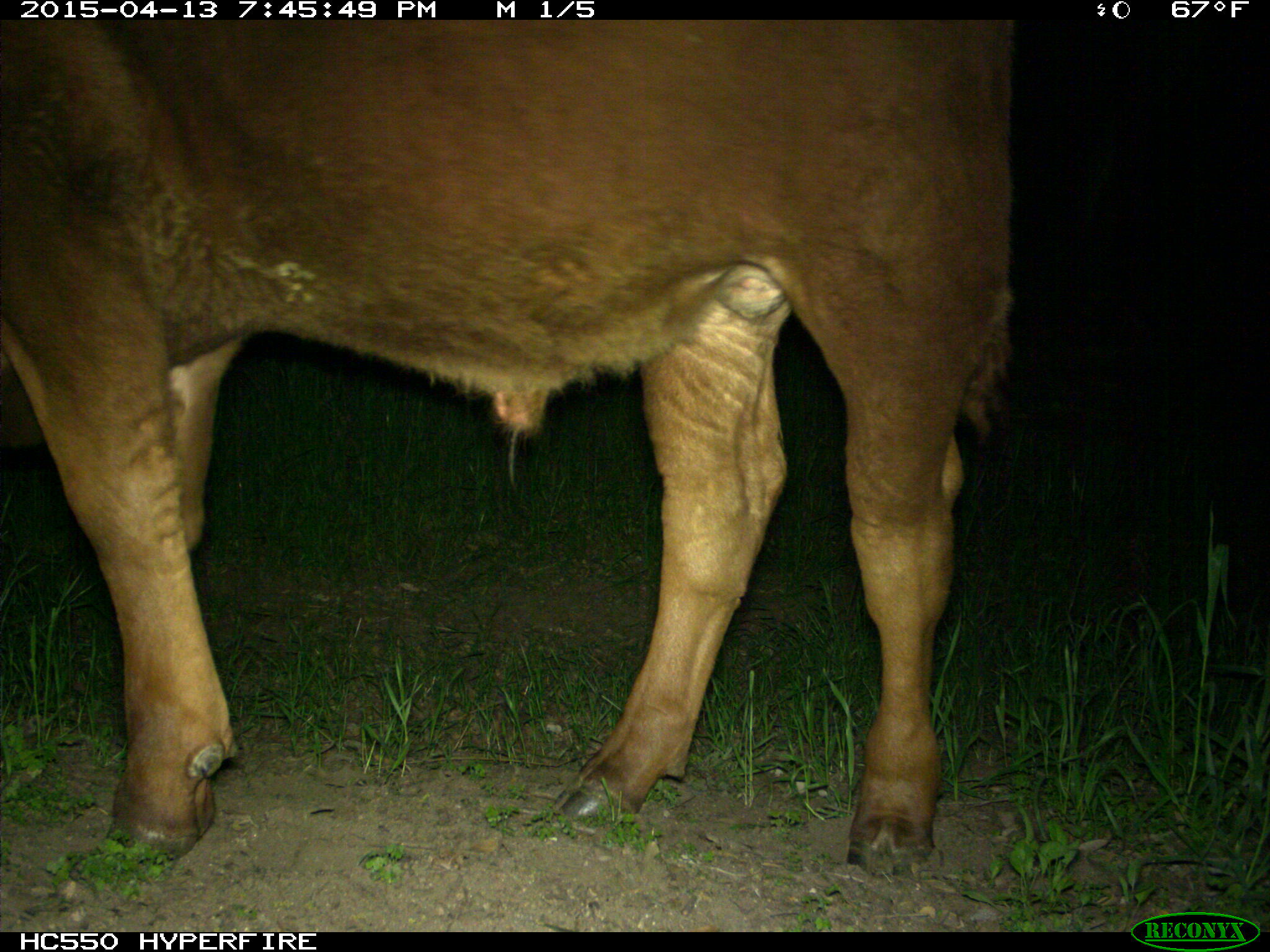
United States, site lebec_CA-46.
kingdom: Animalia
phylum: Chordata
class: Mammalia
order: Artiodactyla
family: Bovidae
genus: Bos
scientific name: Bos taurus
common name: domestic cow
Bos taurus (domestic cow).